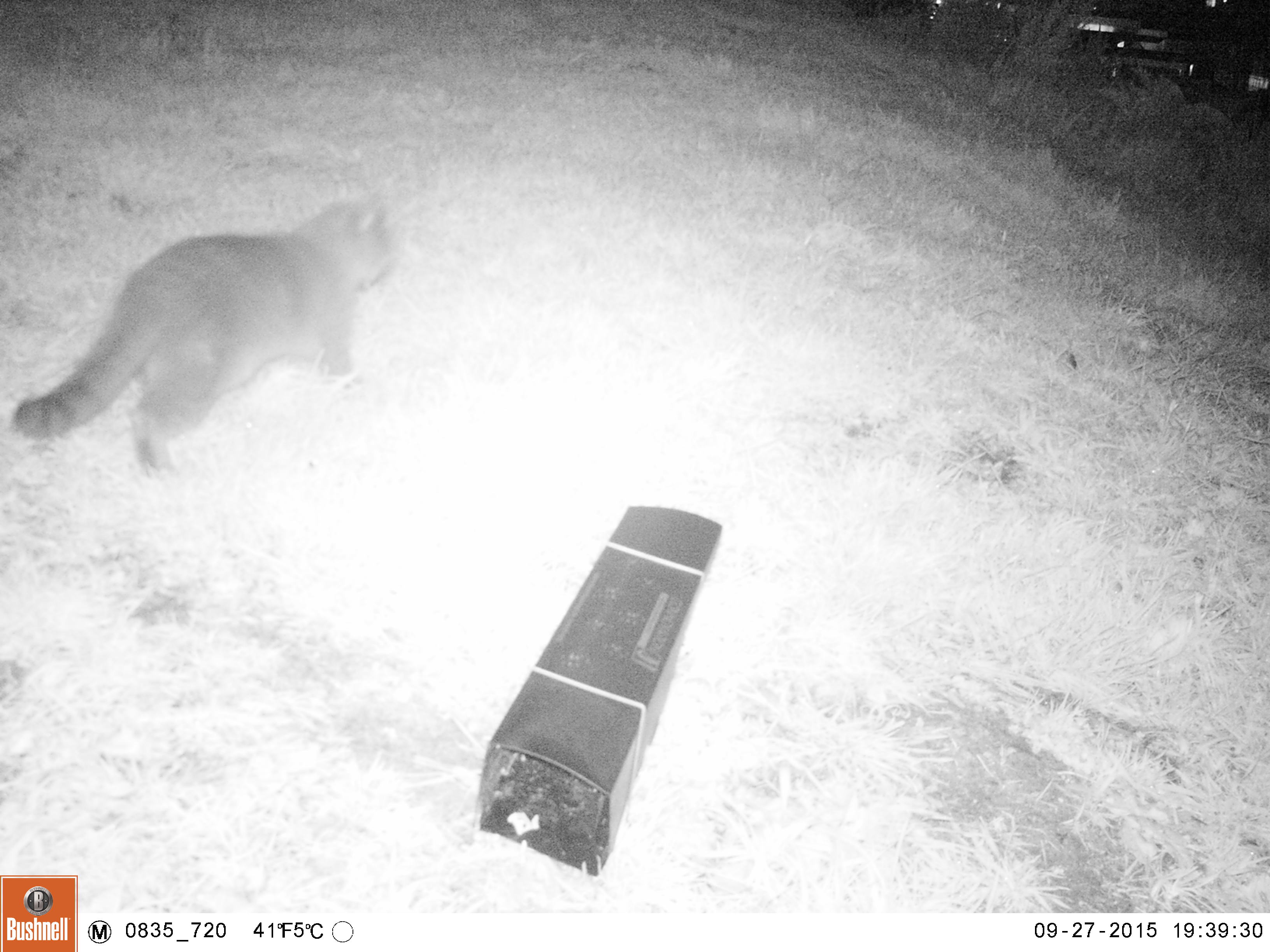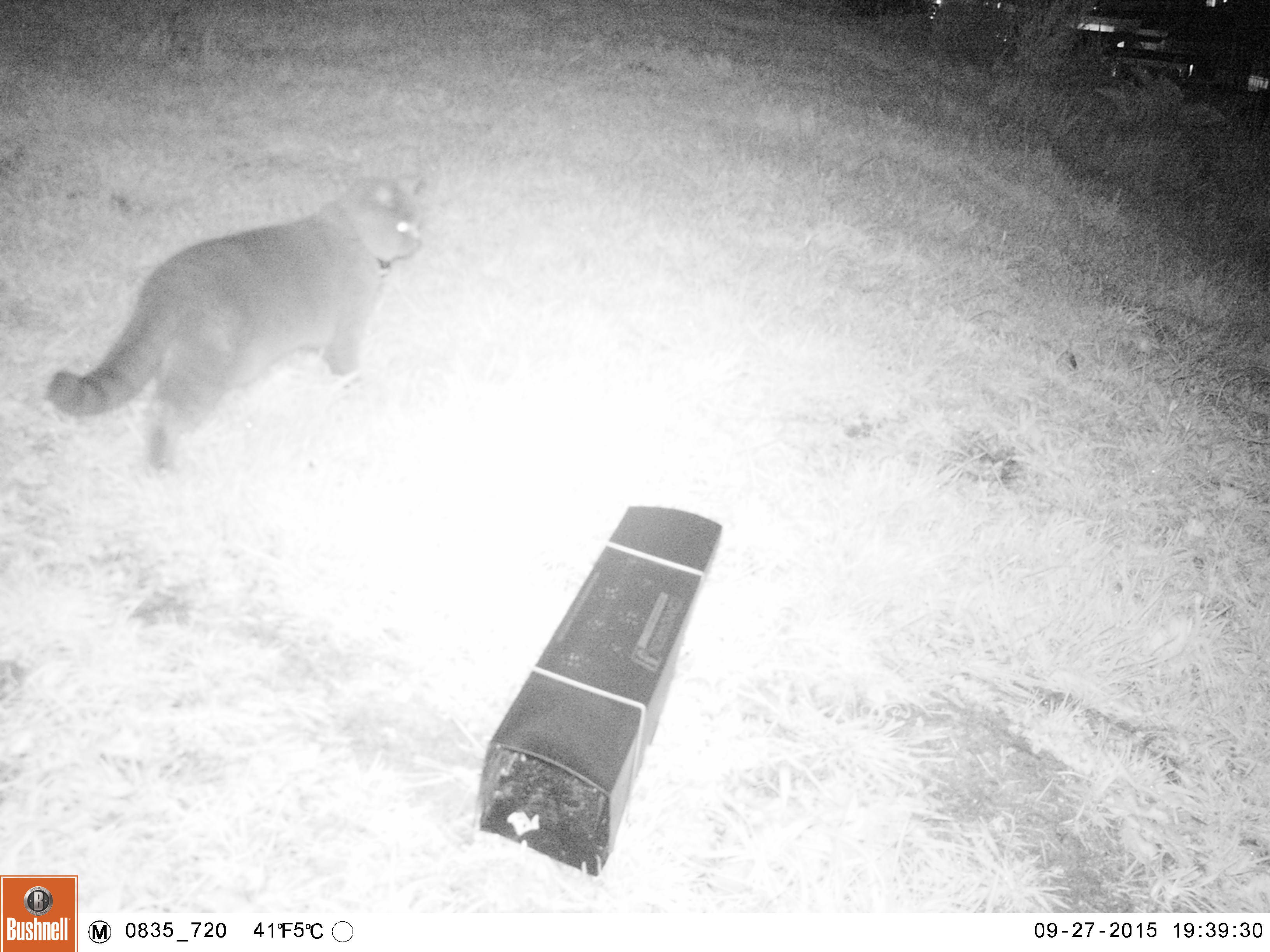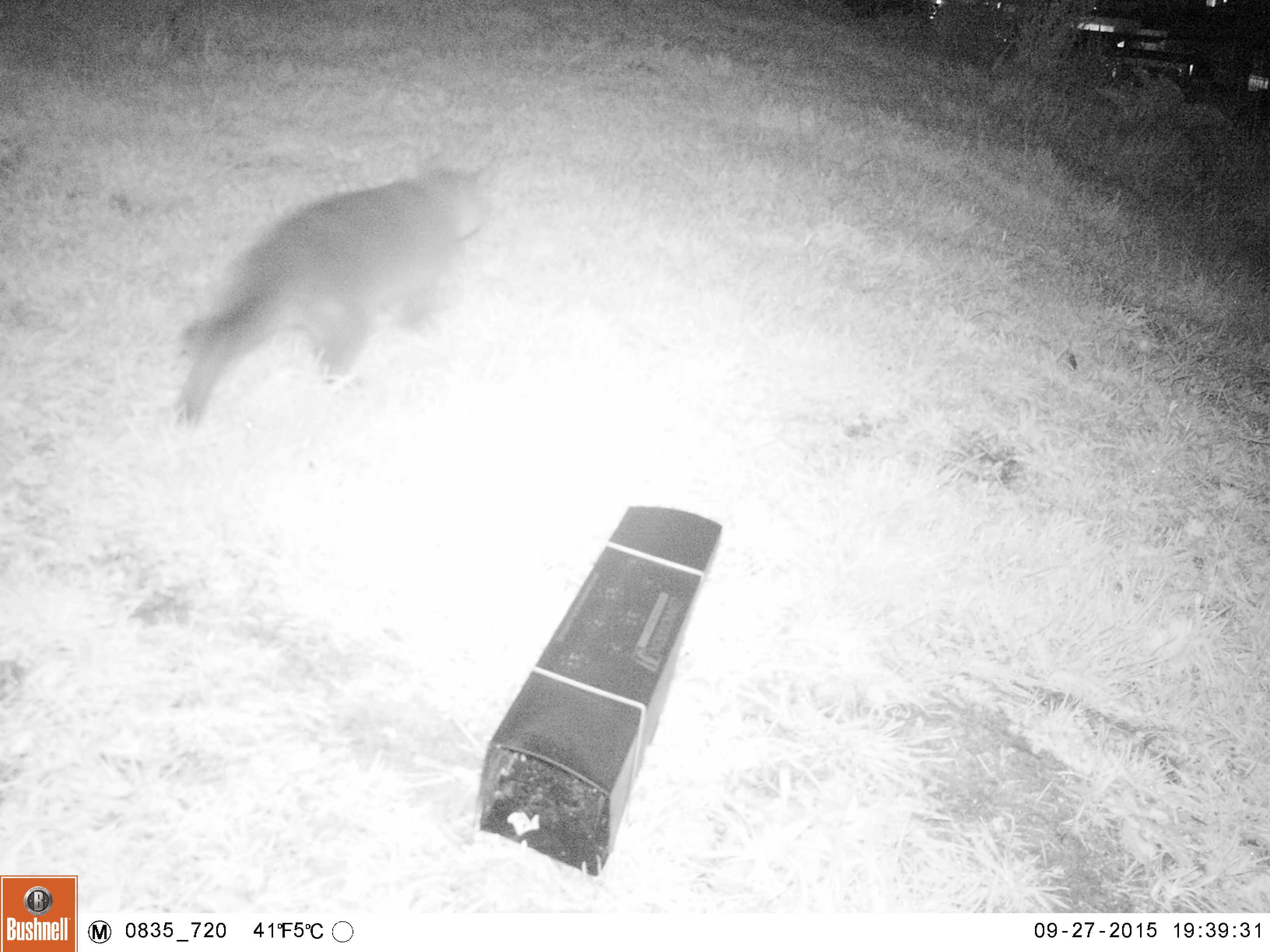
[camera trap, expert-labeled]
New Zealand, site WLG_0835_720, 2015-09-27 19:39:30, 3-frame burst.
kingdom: Animalia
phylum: Chordata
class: Mammalia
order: Carnivora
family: Felidae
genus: Felis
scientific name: Felis catus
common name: domestic cat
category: cat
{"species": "cat (domestic cat) (Felis catus)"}